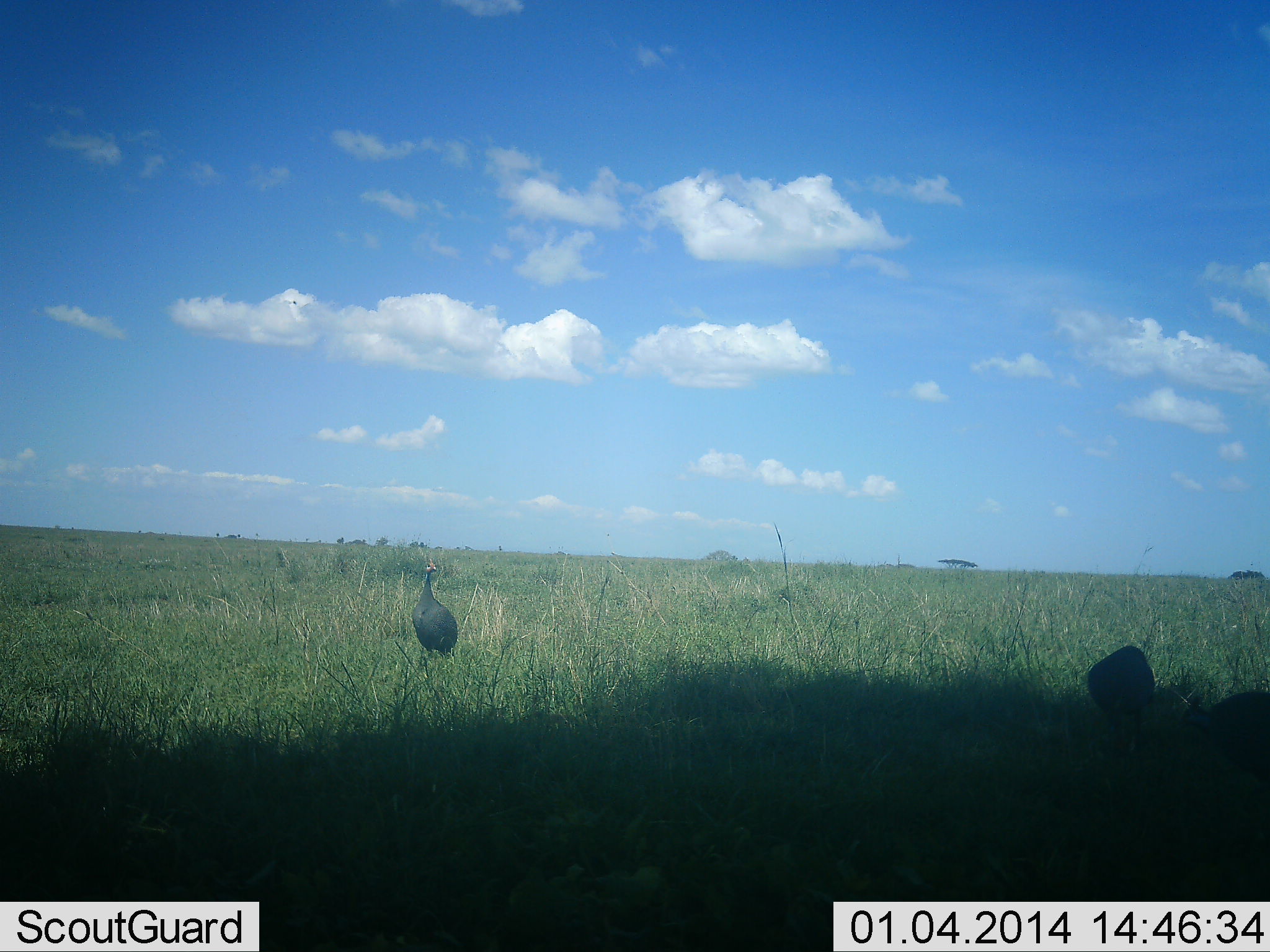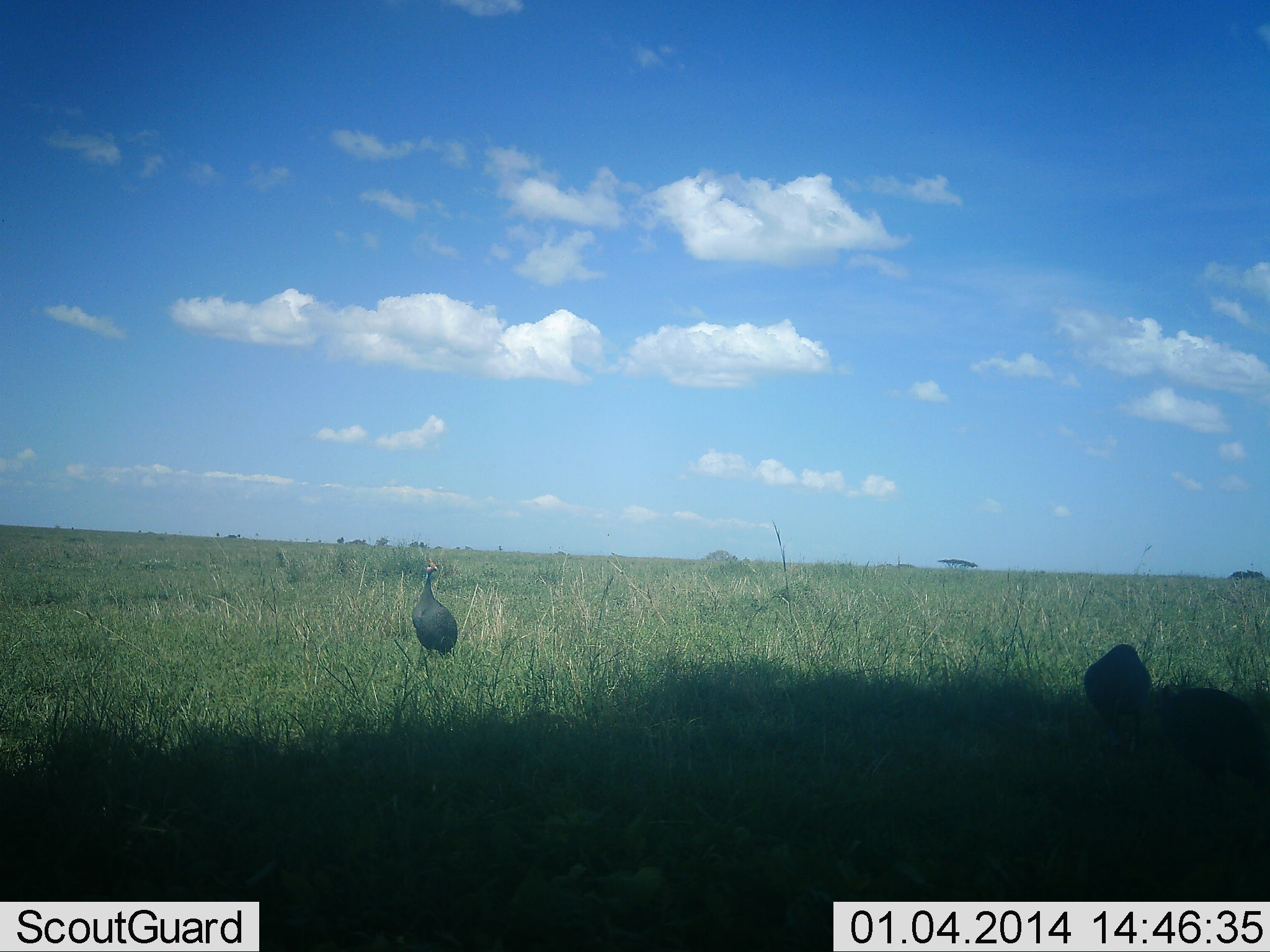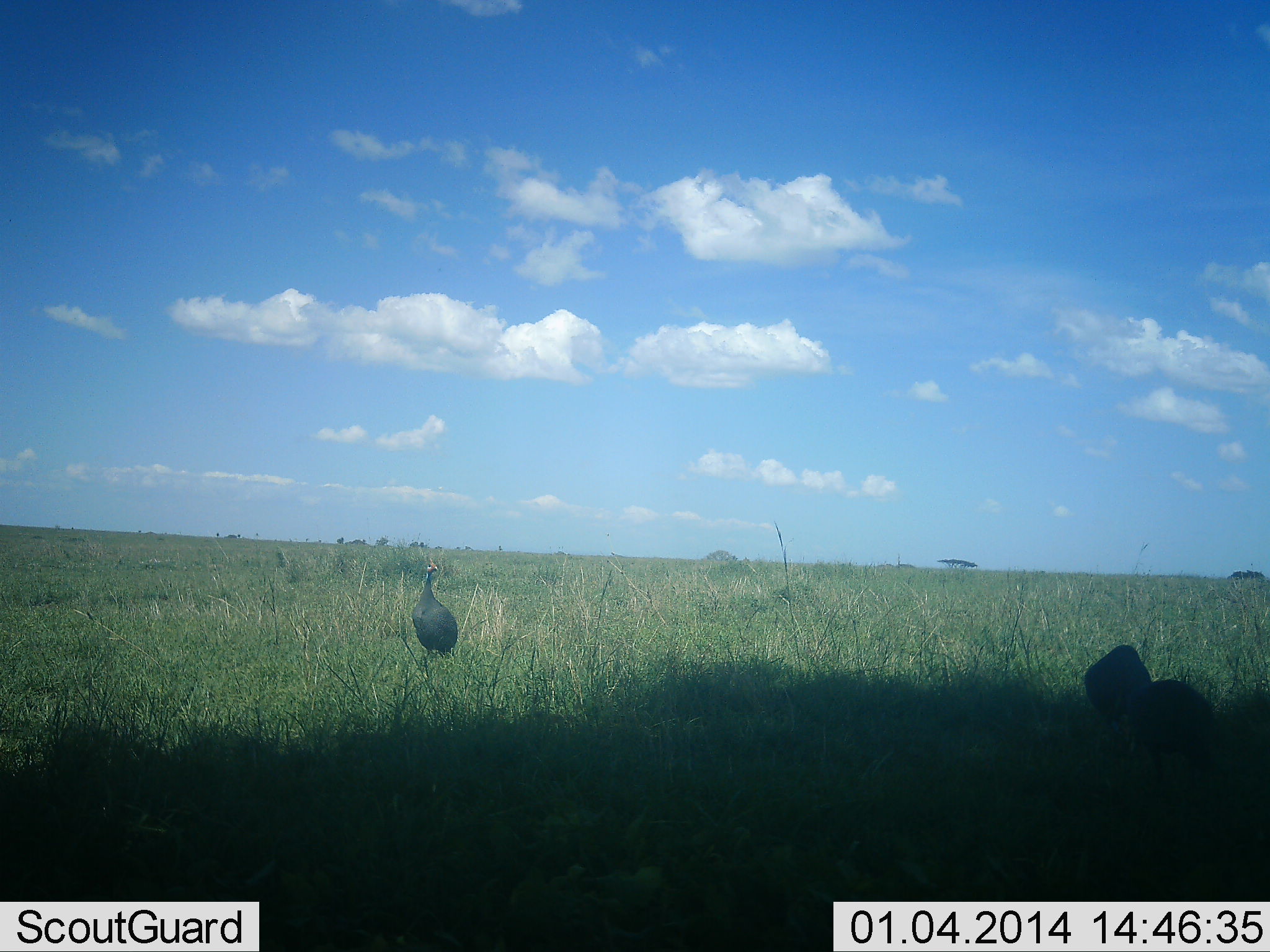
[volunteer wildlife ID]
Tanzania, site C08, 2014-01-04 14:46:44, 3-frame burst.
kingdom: Animalia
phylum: Chordata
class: Aves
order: Galliformes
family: Numididae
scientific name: Numididae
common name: guinea fowl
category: guineafowl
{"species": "guineafowl (guinea fowl) (Numididae)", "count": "3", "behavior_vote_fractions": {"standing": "70%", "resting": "10%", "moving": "50%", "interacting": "0%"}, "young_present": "0%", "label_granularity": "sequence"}